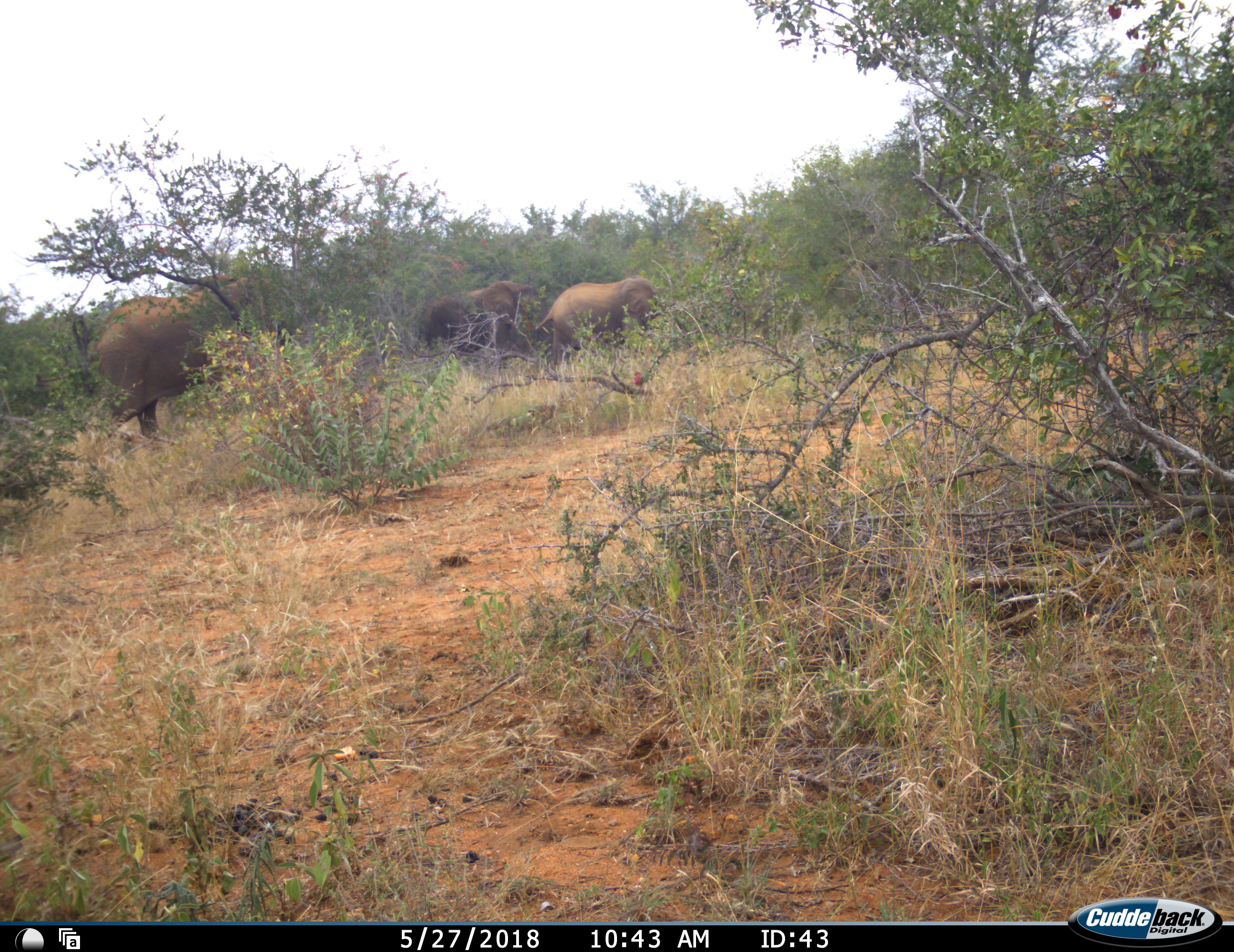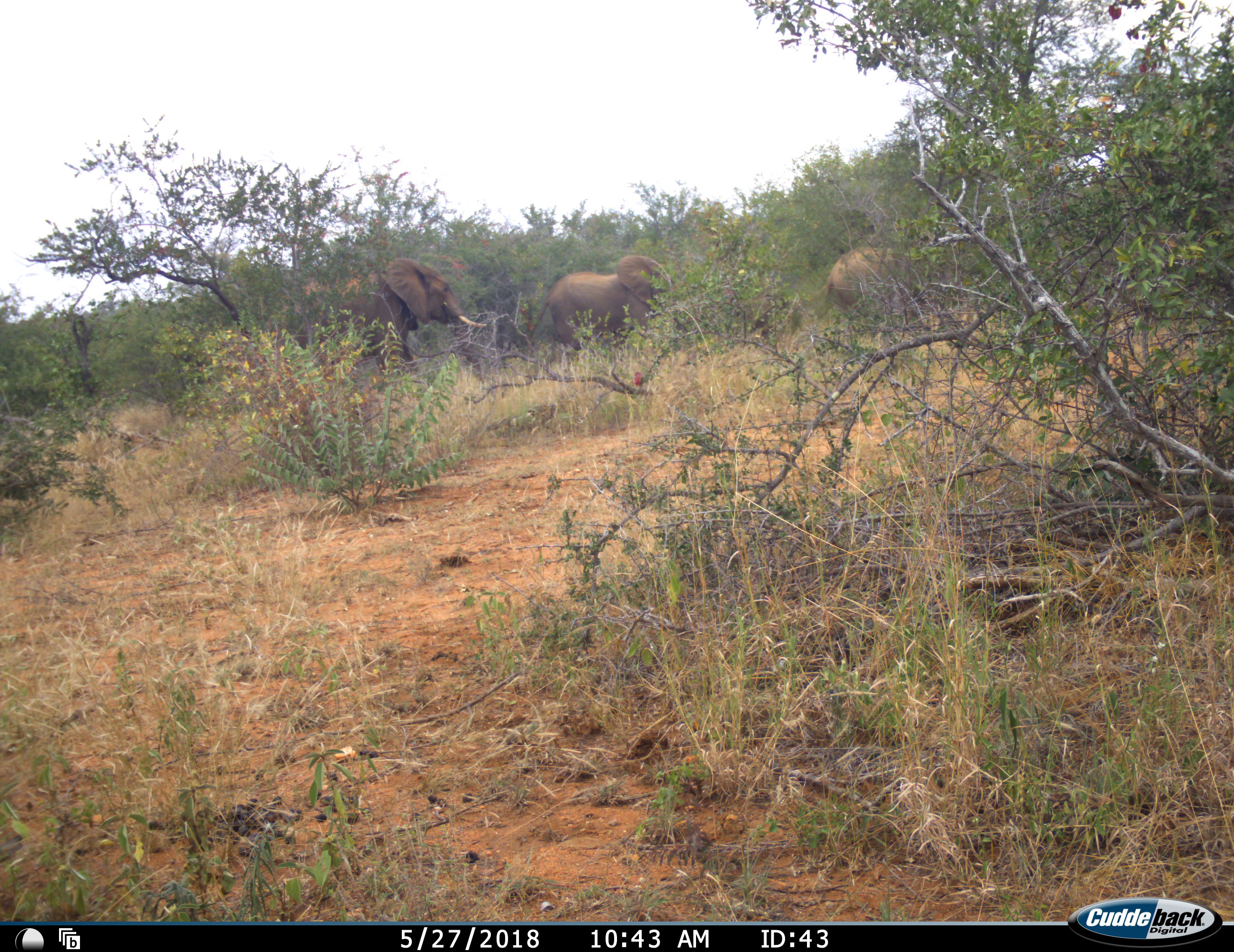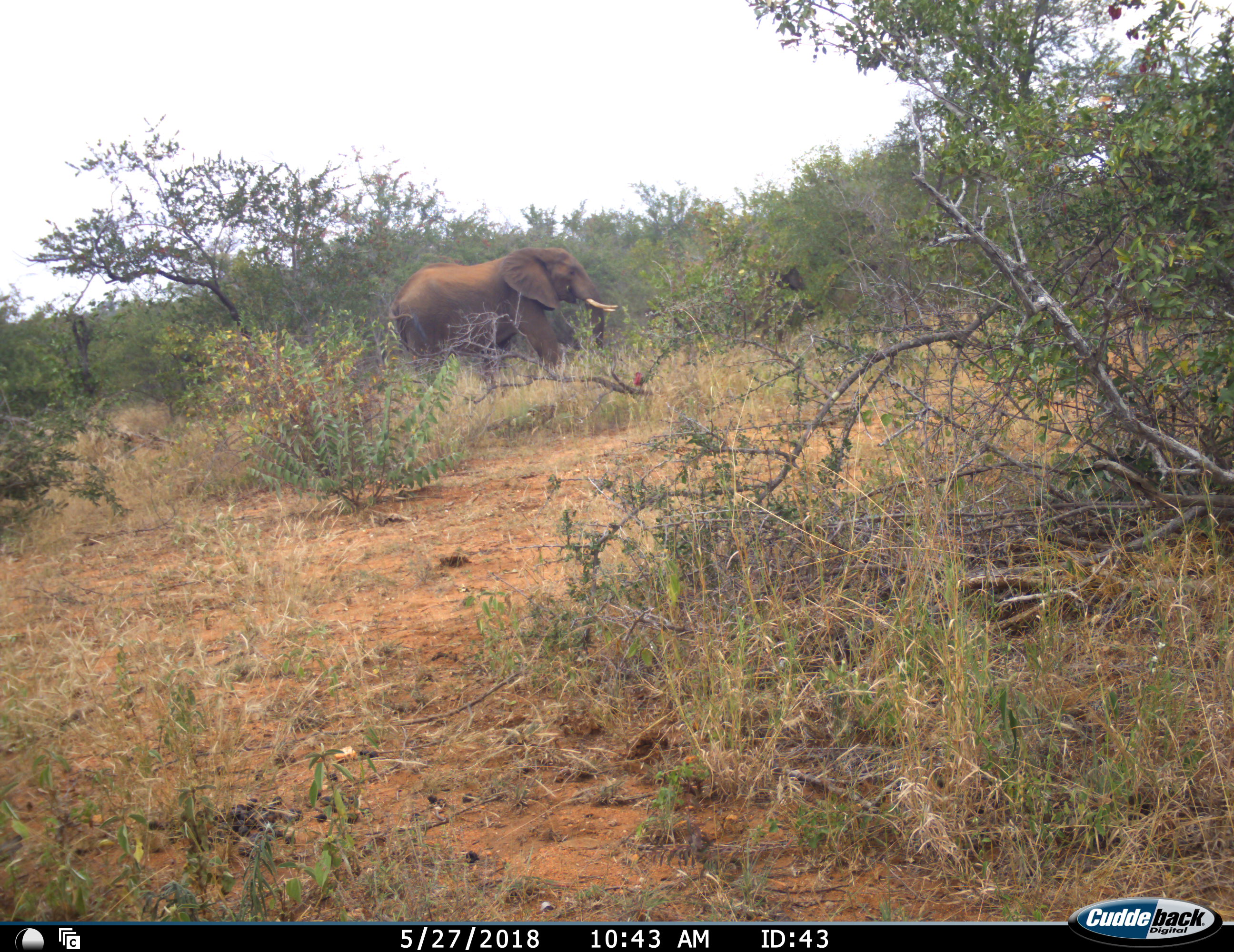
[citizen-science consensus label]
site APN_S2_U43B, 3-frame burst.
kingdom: Animalia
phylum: Chordata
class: Mammalia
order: Proboscidea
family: Elephantidae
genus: Loxodonta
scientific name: Loxodonta africana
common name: african bush elephant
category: elephant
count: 3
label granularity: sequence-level